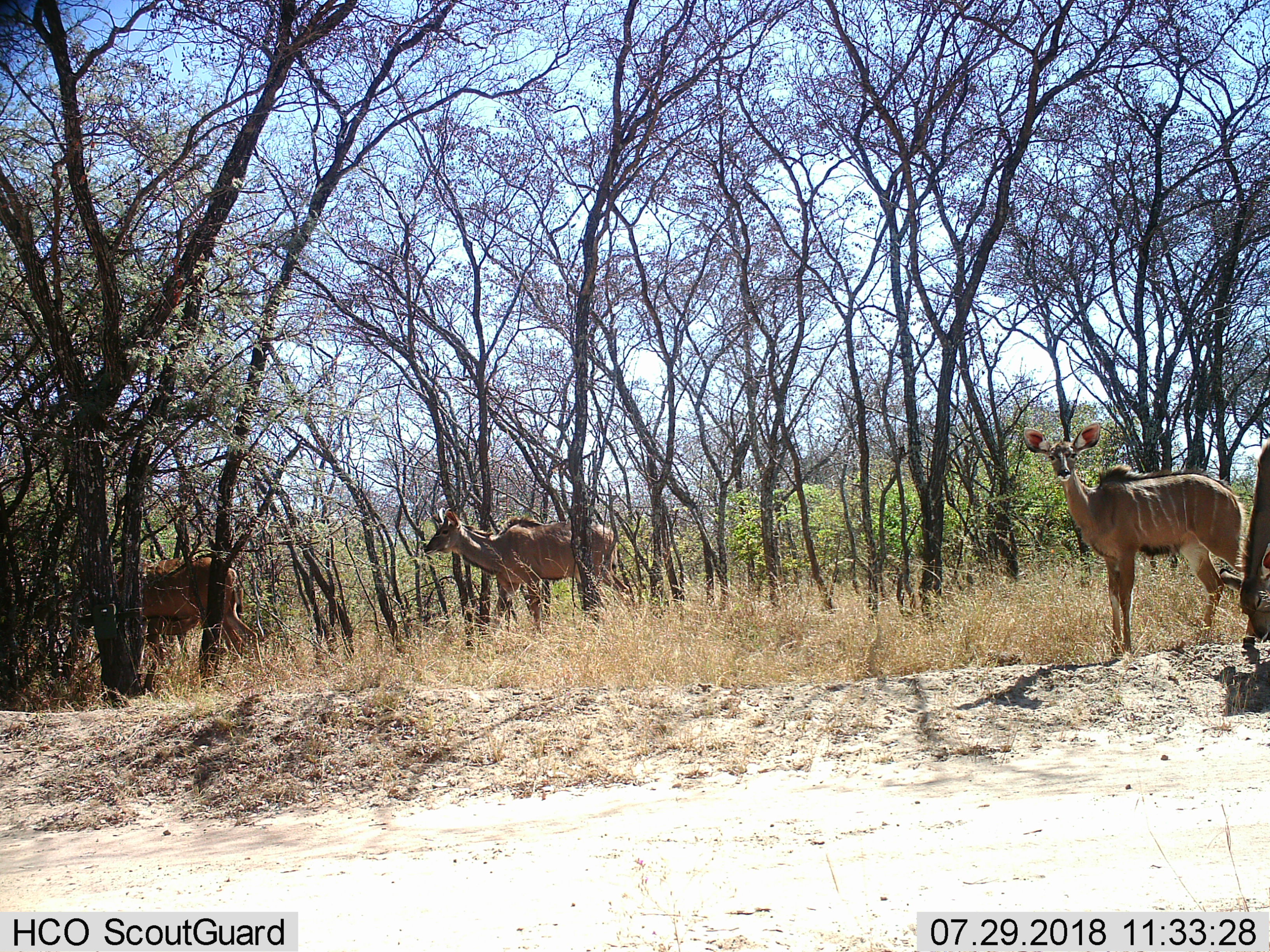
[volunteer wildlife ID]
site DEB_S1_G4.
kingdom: Animalia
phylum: Chordata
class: Mammalia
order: Artiodactyla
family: Bovidae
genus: Tragelaphus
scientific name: Tragelaphus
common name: kudu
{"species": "kudu (Tragelaphus)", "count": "4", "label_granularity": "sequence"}